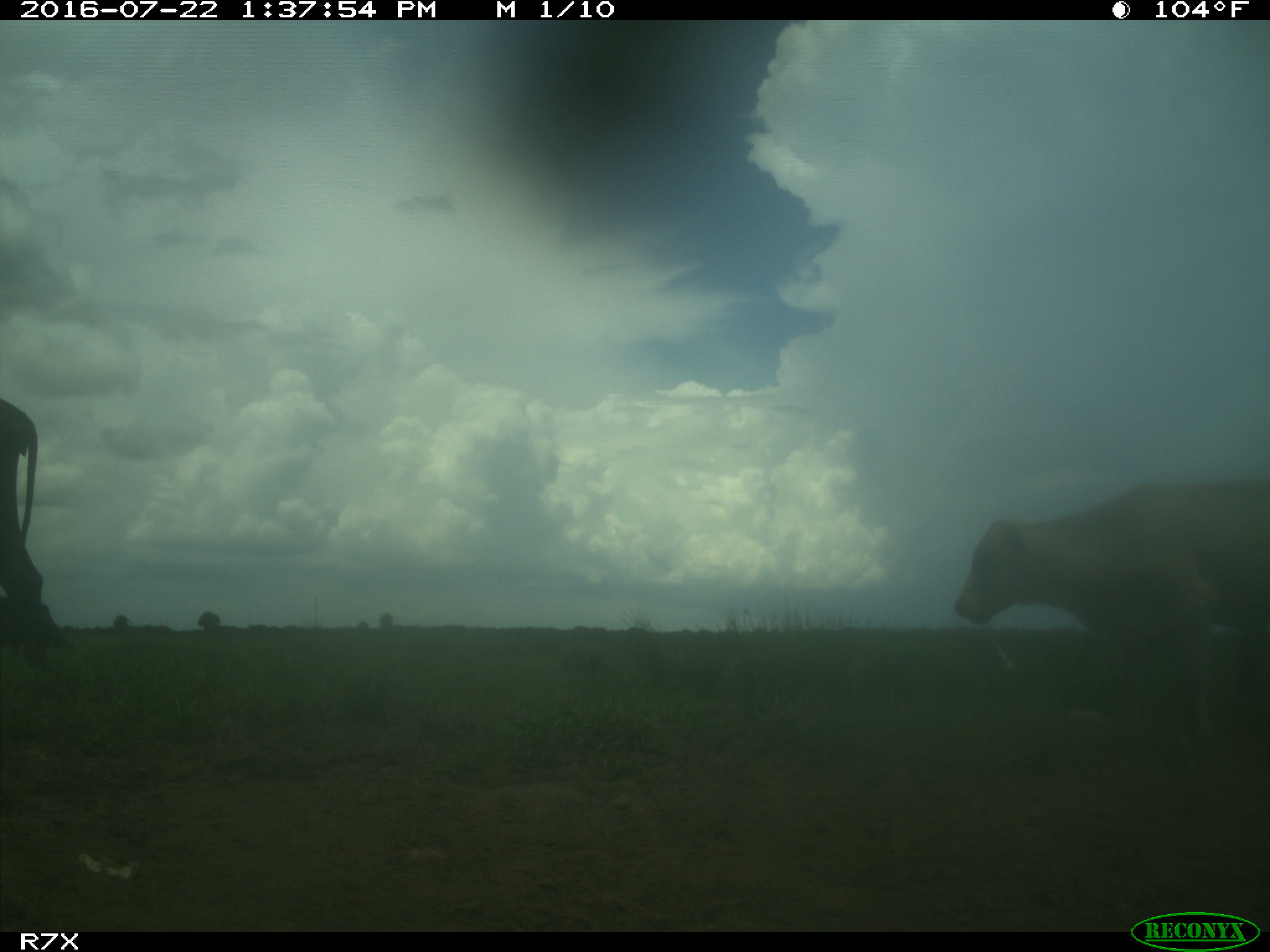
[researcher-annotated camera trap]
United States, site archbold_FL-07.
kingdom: Animalia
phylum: Chordata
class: Mammalia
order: Artiodactyla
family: Bovidae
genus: Bos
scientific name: Bos taurus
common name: domestic cow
Bos taurus (domestic cow).